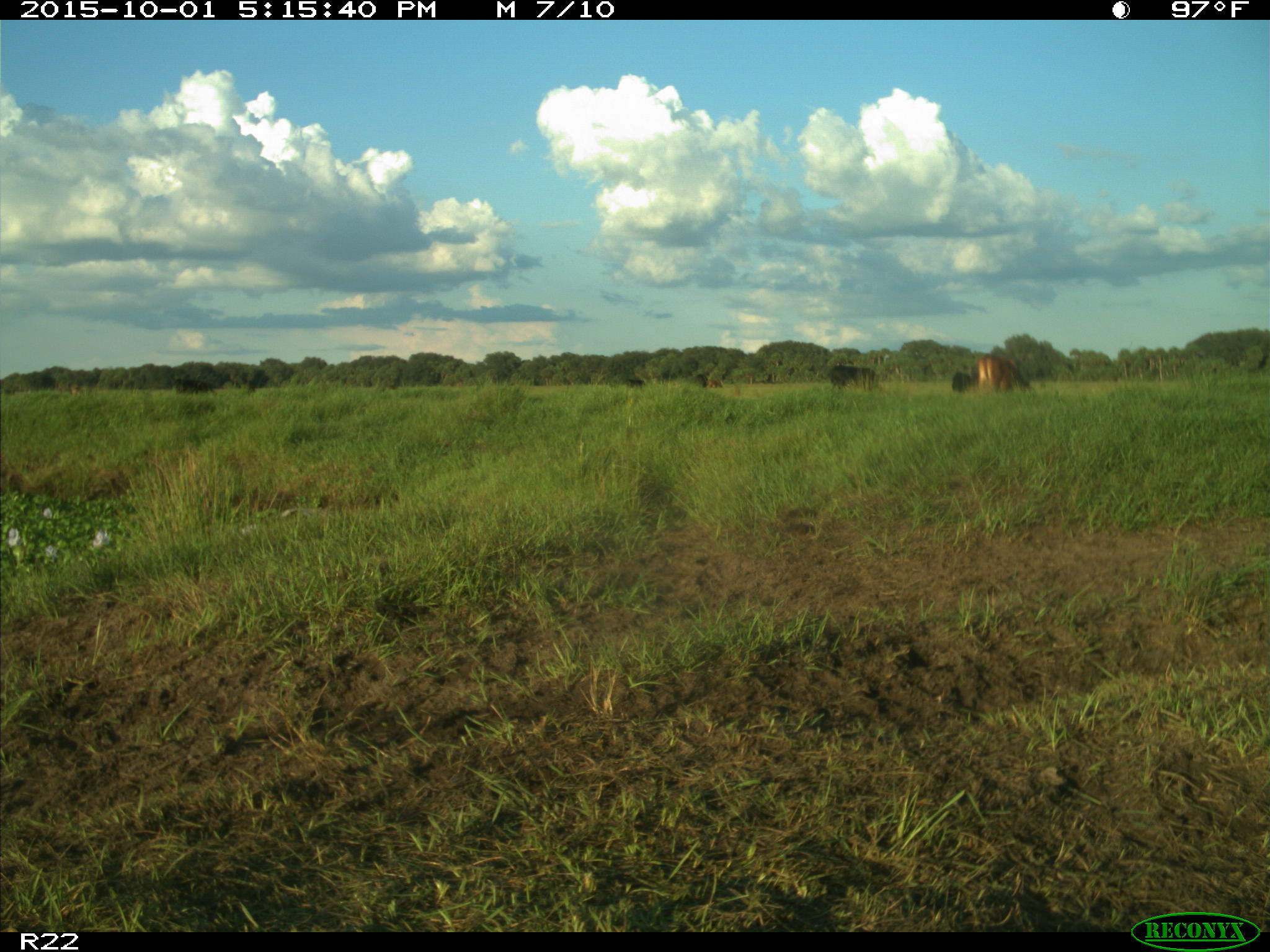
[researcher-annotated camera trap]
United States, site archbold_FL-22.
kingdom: Animalia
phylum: Chordata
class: Mammalia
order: Artiodactyla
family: Bovidae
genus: Bos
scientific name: Bos taurus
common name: domestic cow